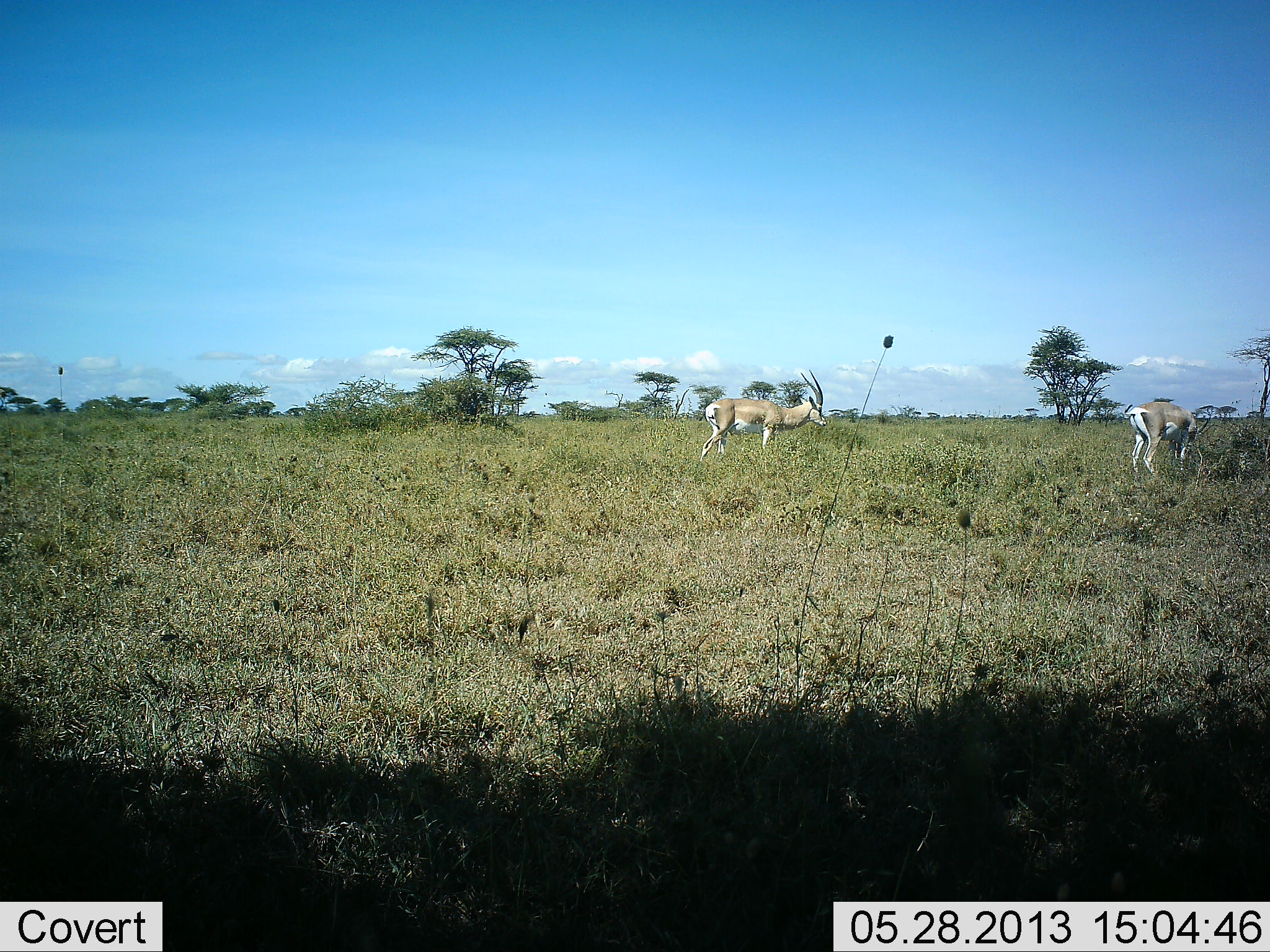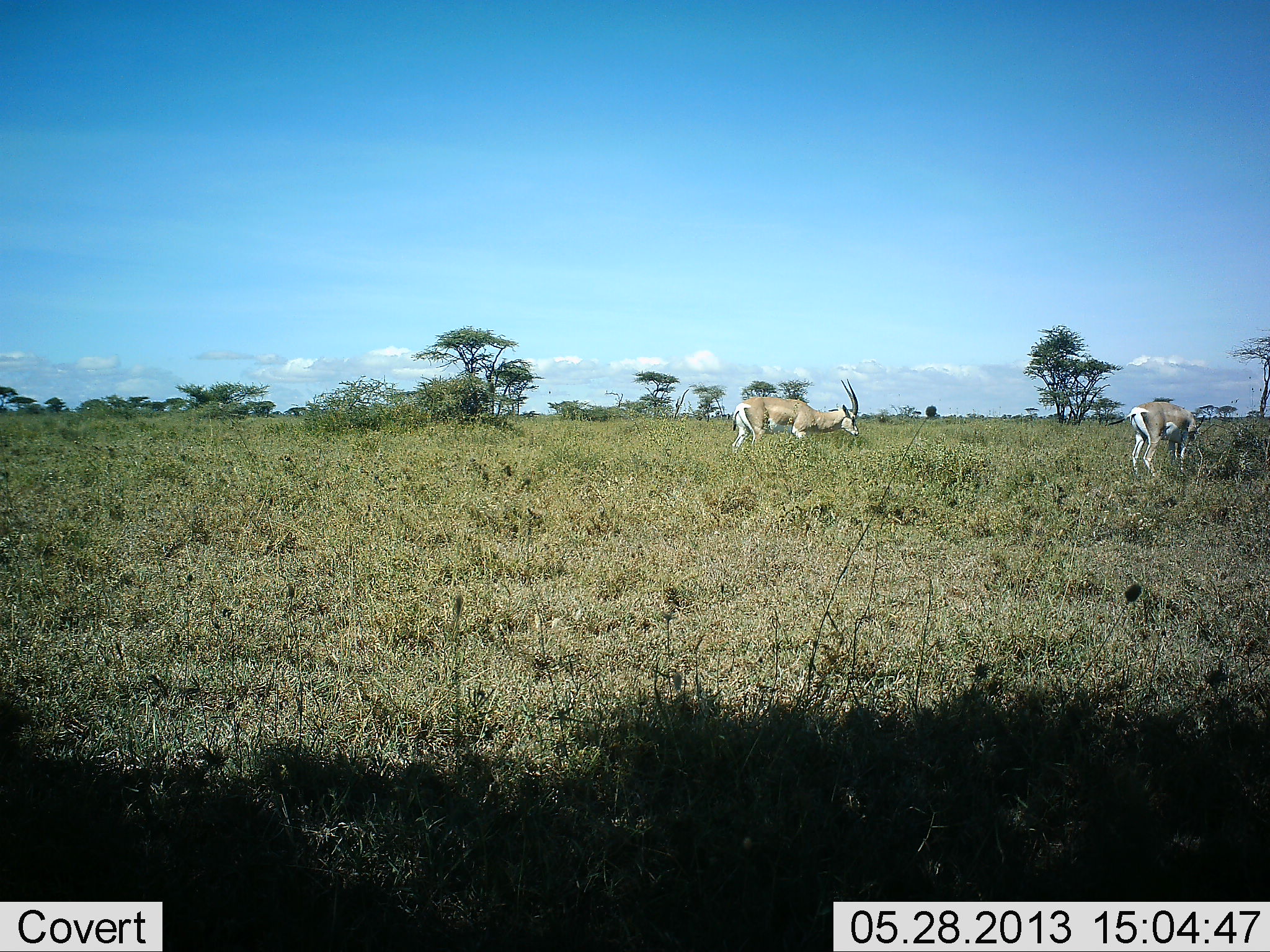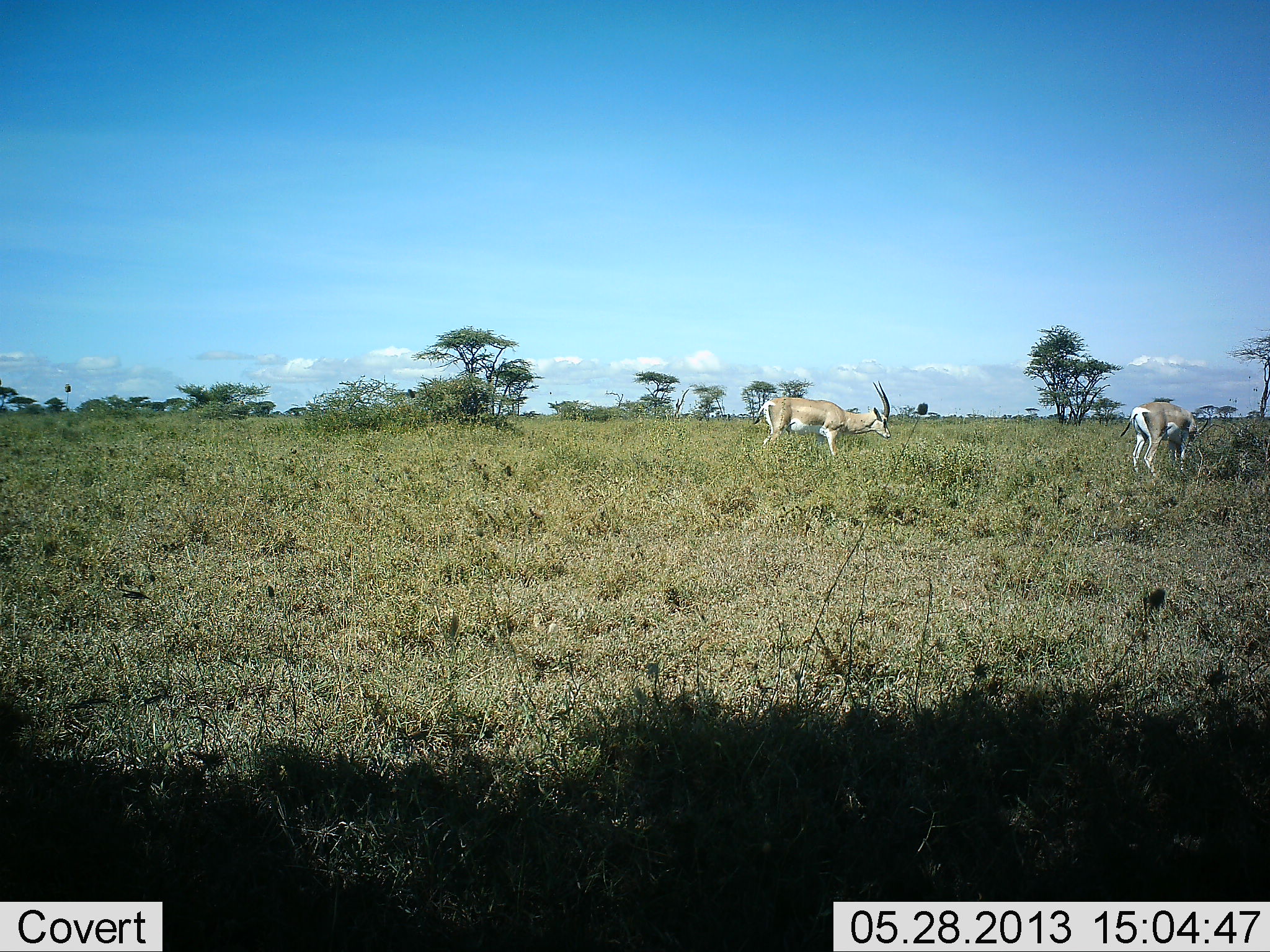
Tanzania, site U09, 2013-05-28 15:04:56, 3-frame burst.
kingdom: Animalia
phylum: Chordata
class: Mammalia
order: Artiodactyla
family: Bovidae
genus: Nanger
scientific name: Nanger granti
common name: grant's gazelle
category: gazellegrants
Gazellegrants (grant's gazelle) (Nanger granti), count 2. Behavior (volunteer vote fractions): standing 30%, resting 0%, moving 60%, interacting 0%. Young present (vote fraction): 0%. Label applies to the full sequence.